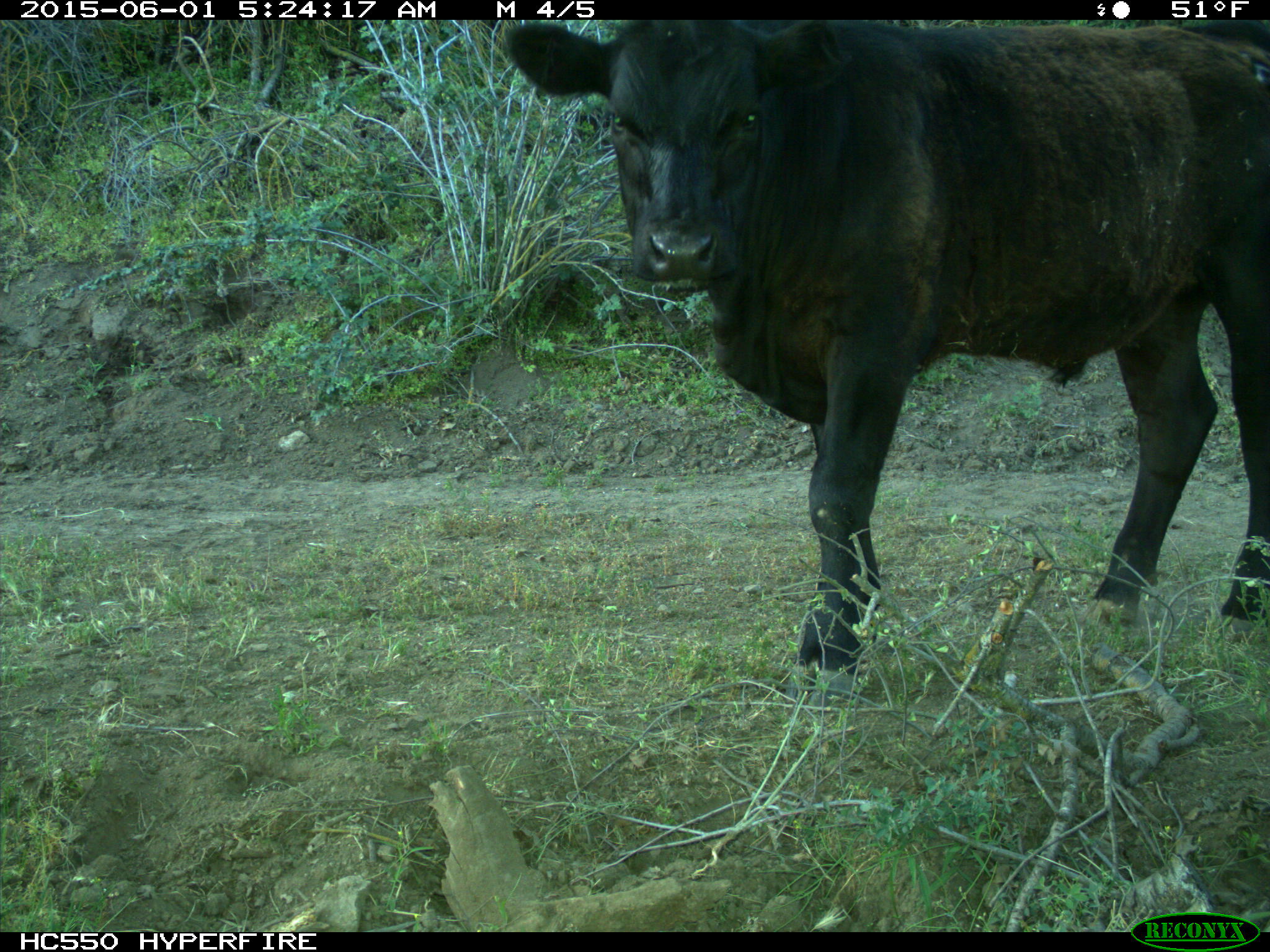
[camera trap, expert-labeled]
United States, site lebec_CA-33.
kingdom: Animalia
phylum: Chordata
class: Mammalia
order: Artiodactyla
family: Bovidae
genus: Bos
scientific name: Bos taurus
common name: domestic cow